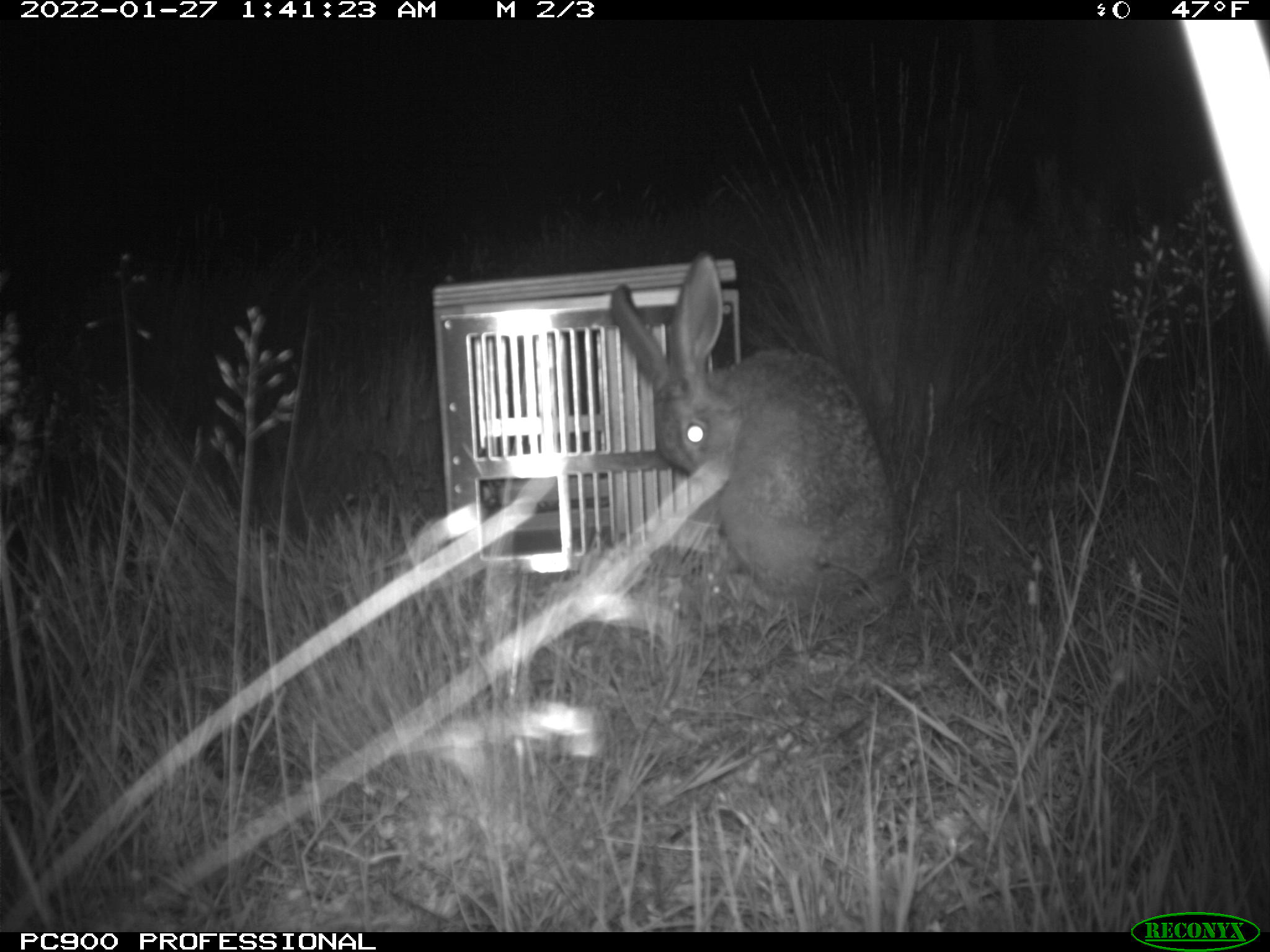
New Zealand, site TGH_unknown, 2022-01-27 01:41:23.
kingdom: Animalia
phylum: Chordata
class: Mammalia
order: Lagomorpha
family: Leporidae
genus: Lepus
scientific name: Lepus europaeus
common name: brown hare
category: hare